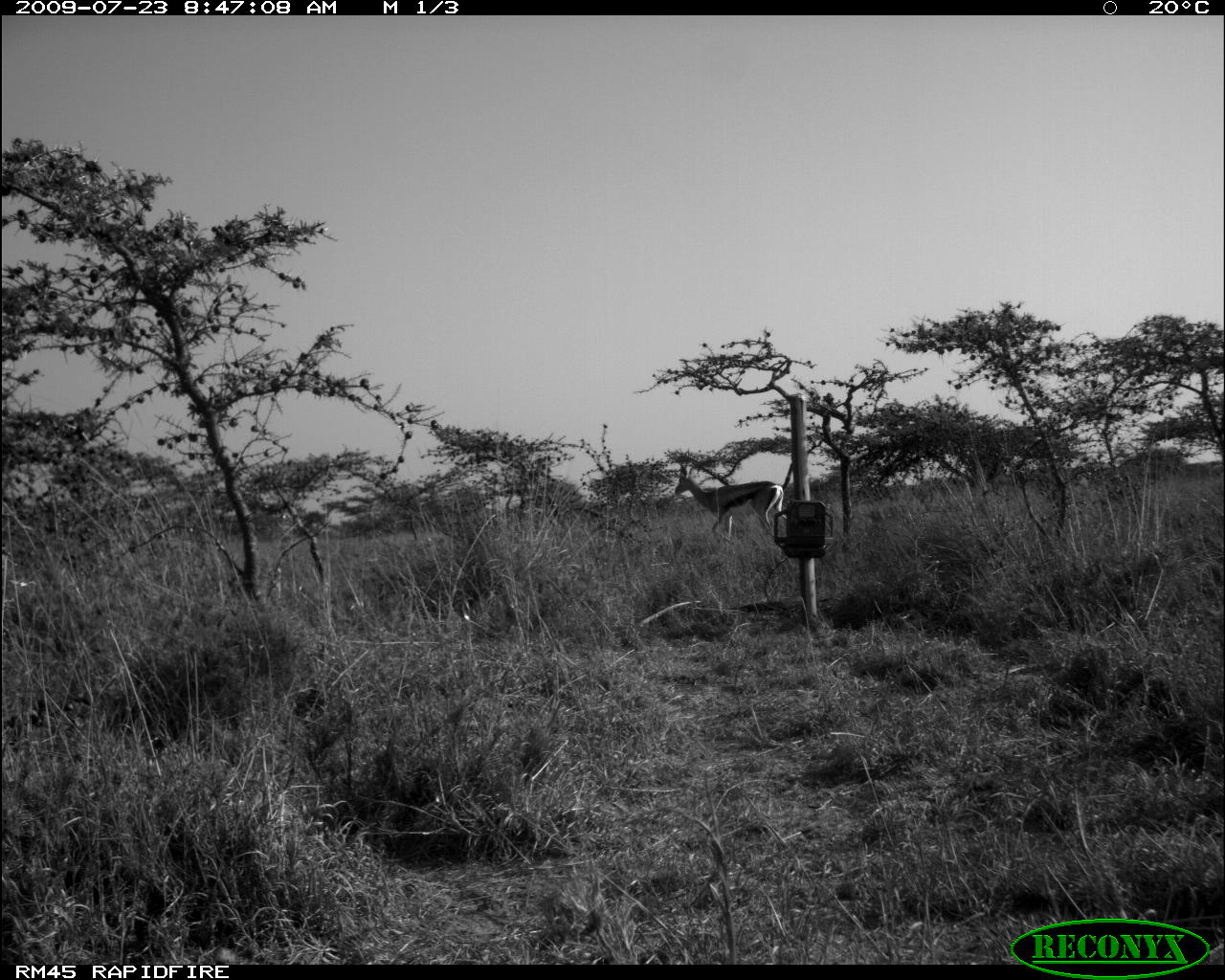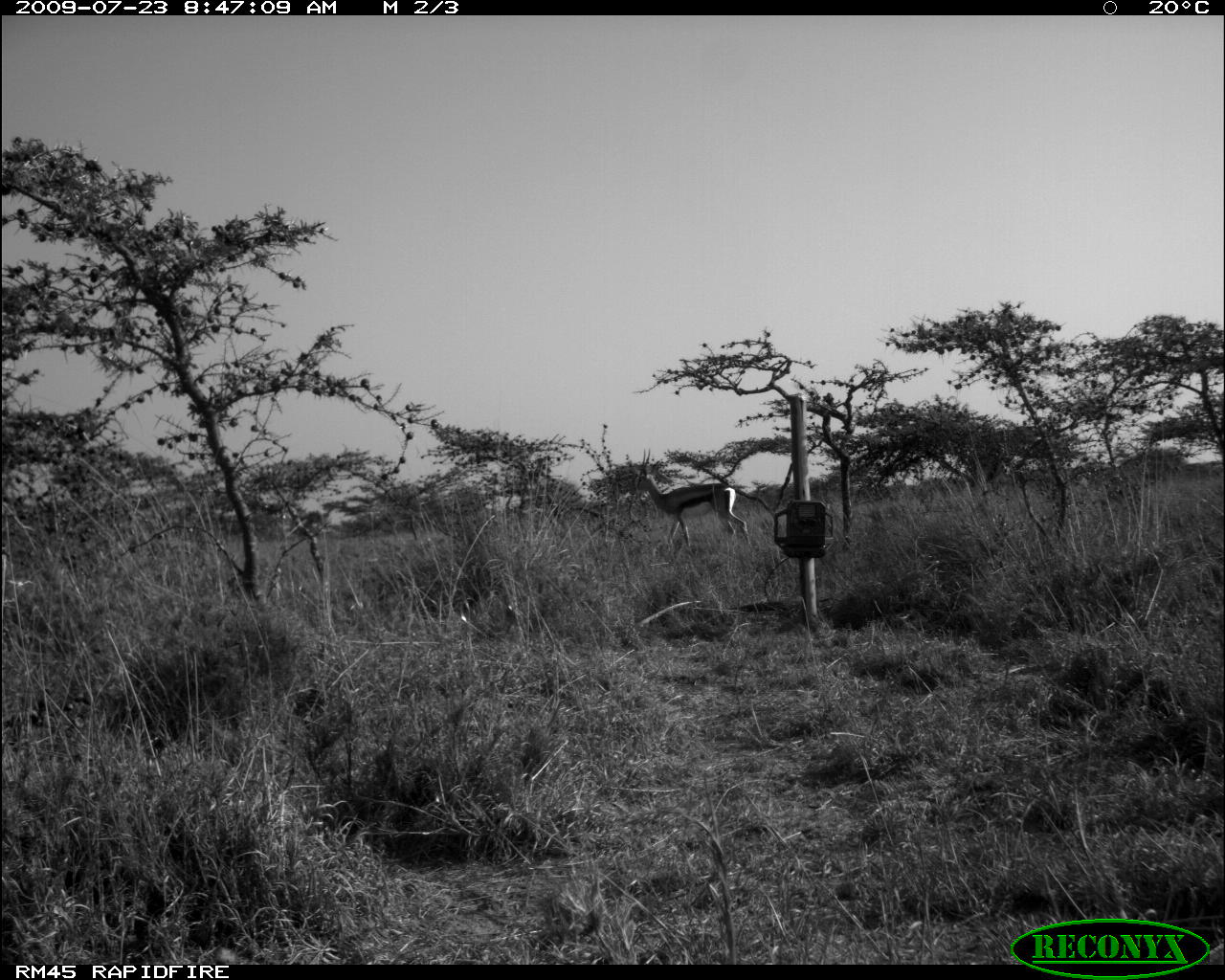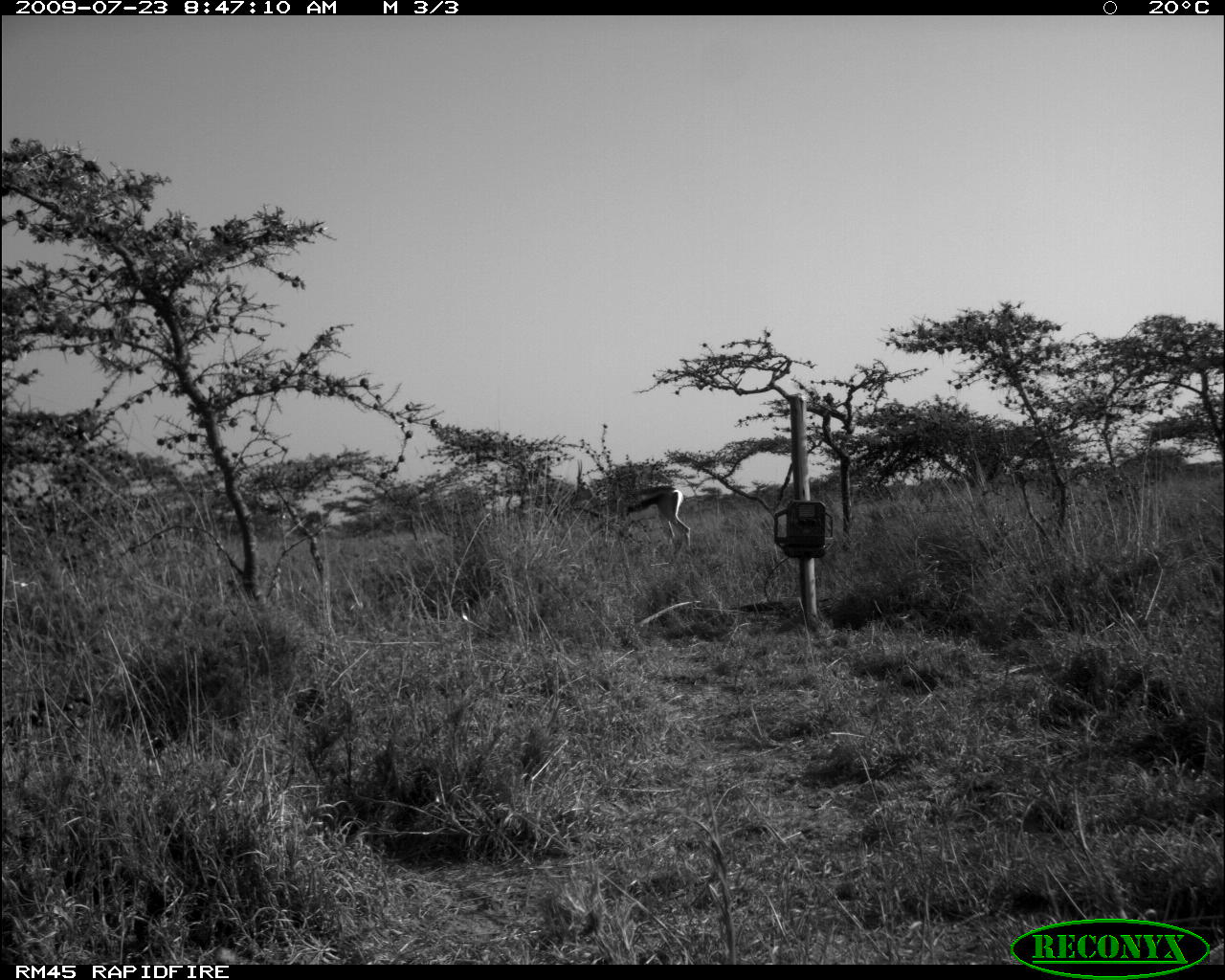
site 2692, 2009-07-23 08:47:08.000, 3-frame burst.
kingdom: Animalia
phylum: Chordata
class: Mammalia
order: Artiodactyla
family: Bovidae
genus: Nanger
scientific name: Nanger granti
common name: grant's gazelle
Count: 1.